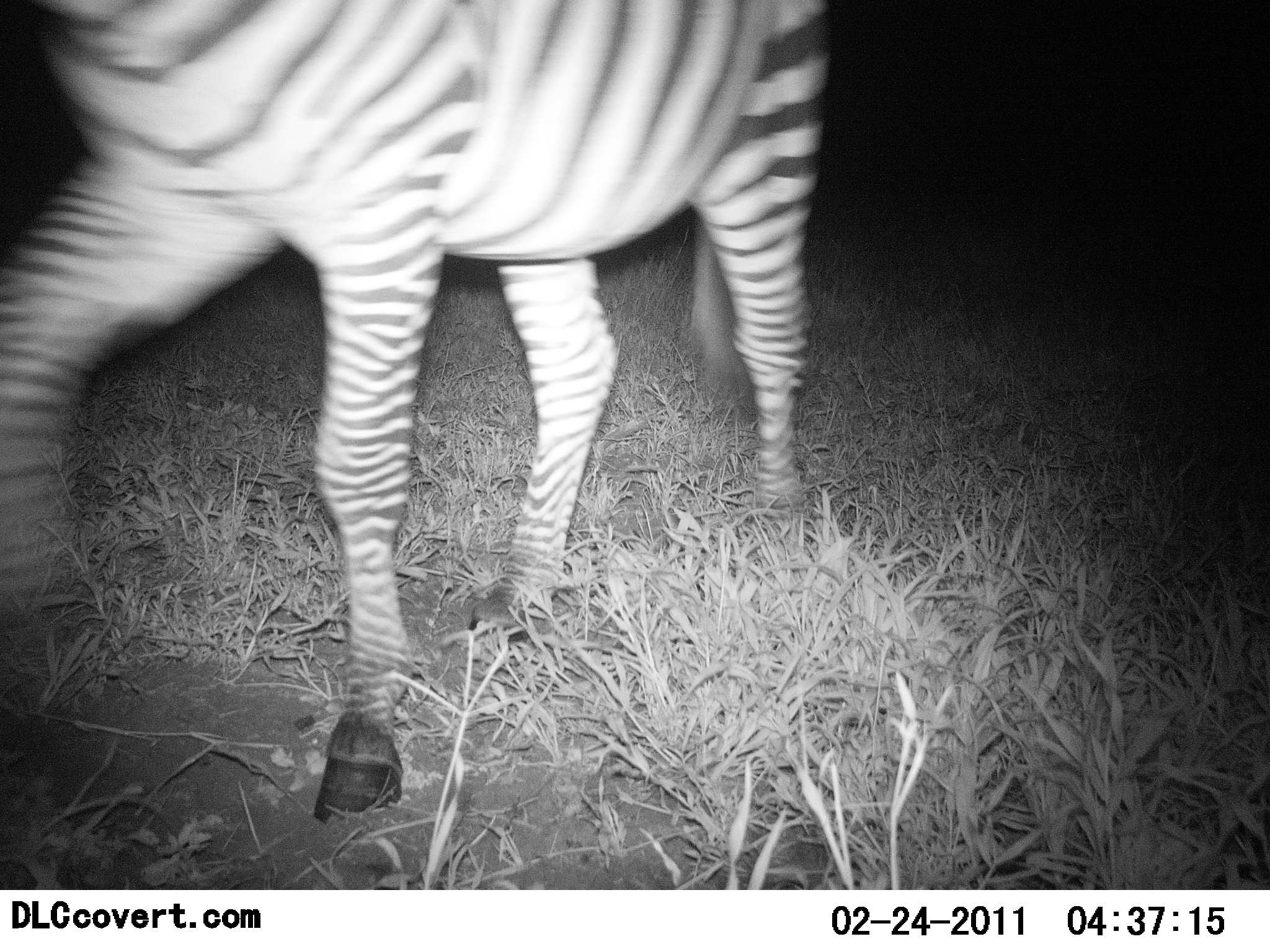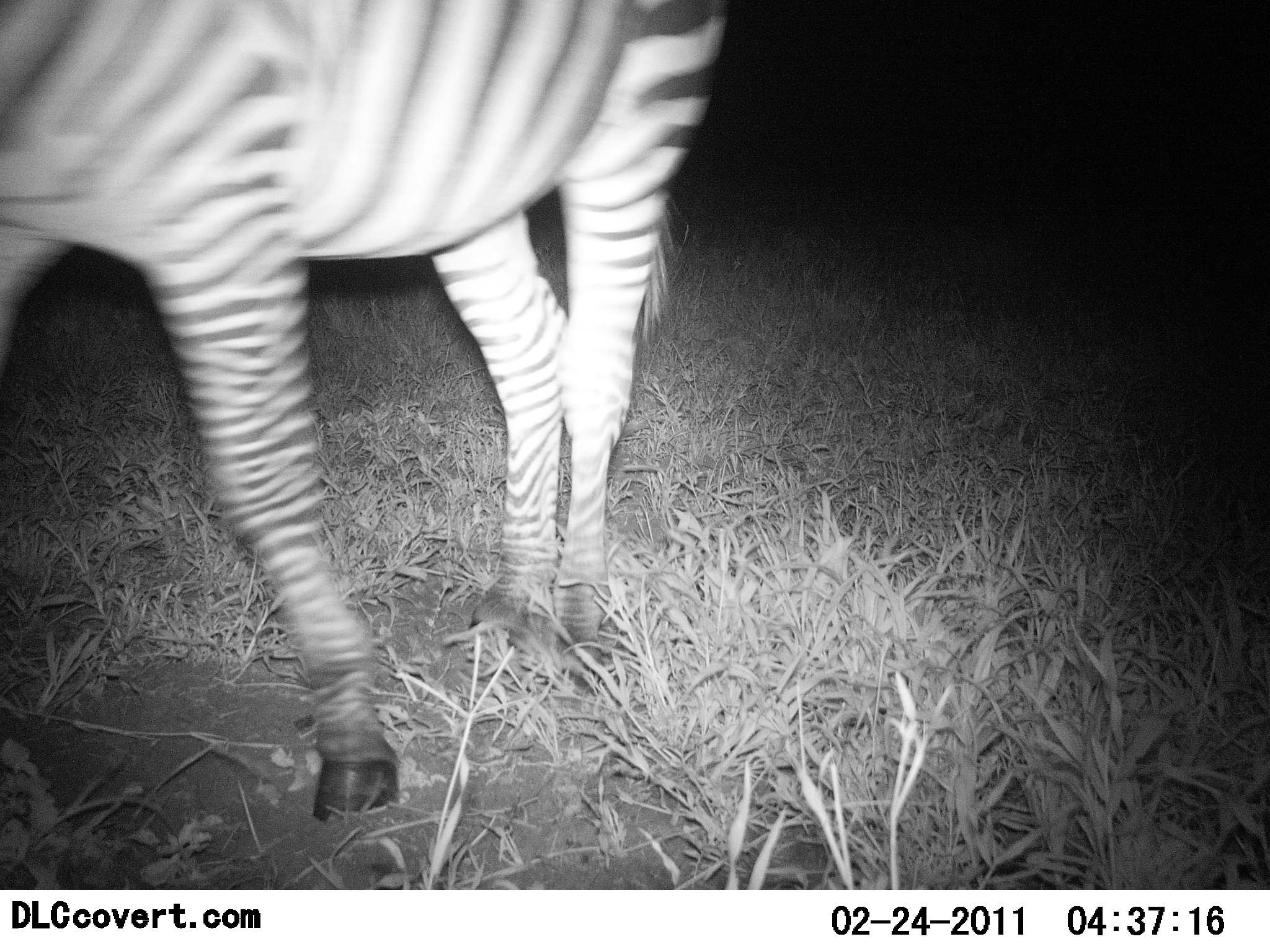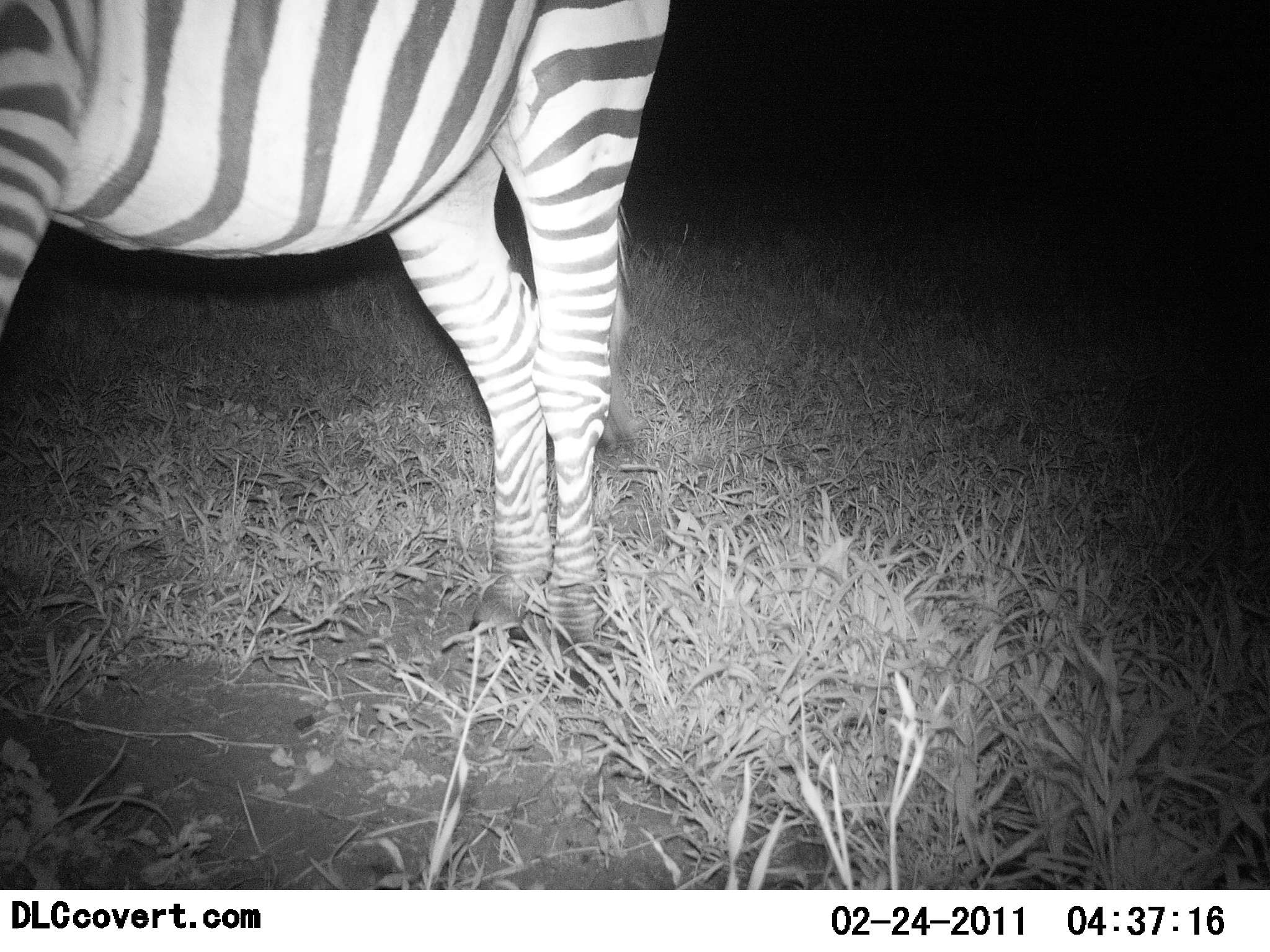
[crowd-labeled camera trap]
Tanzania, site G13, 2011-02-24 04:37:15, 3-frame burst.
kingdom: Animalia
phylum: Chordata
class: Mammalia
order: Perissodactyla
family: Equidae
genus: Equus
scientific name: Equus quagga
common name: plains zebra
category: zebra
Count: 1.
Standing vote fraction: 33%.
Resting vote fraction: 0%.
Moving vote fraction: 92%.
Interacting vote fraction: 0%.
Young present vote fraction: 0%.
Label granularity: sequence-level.